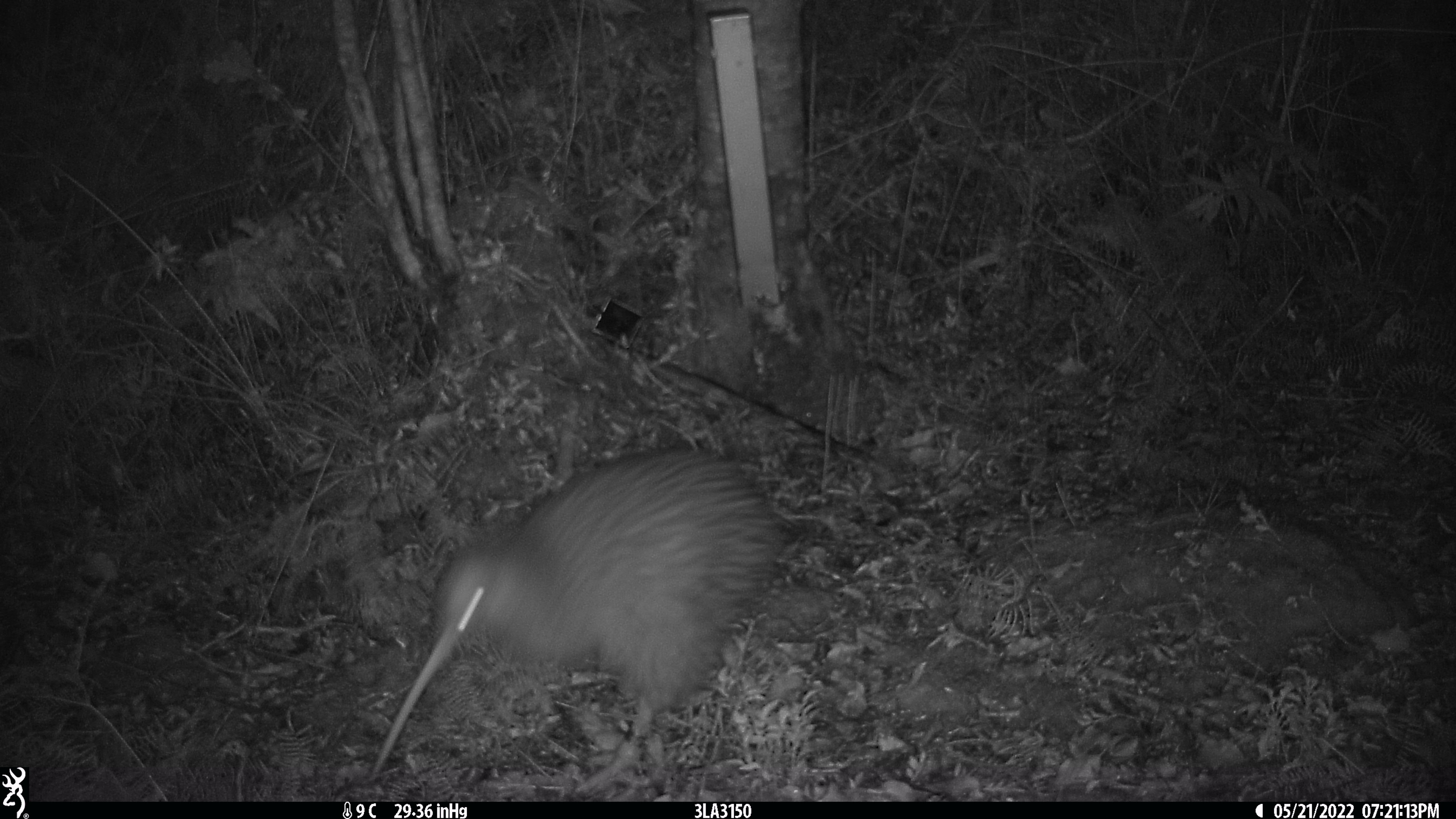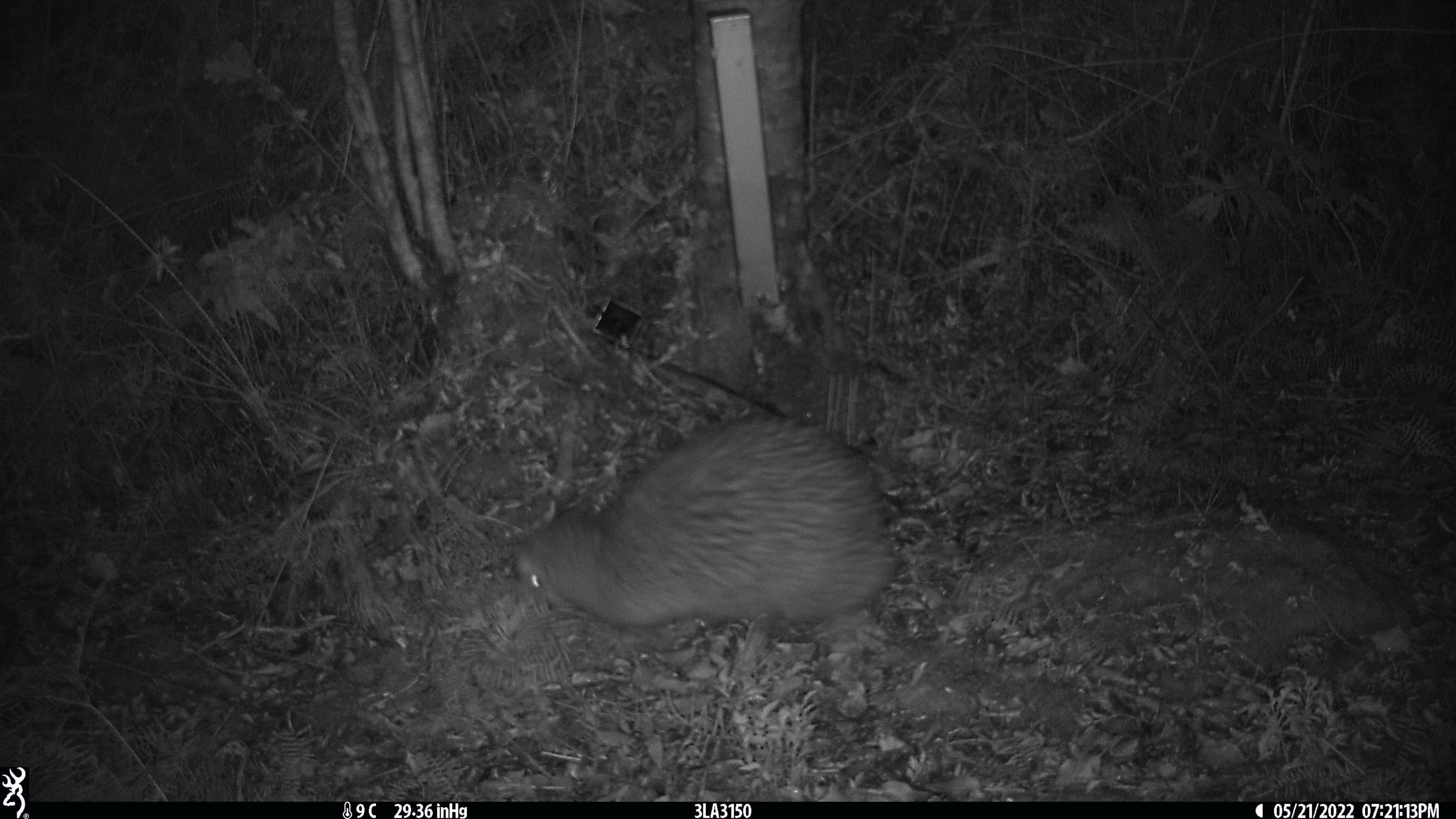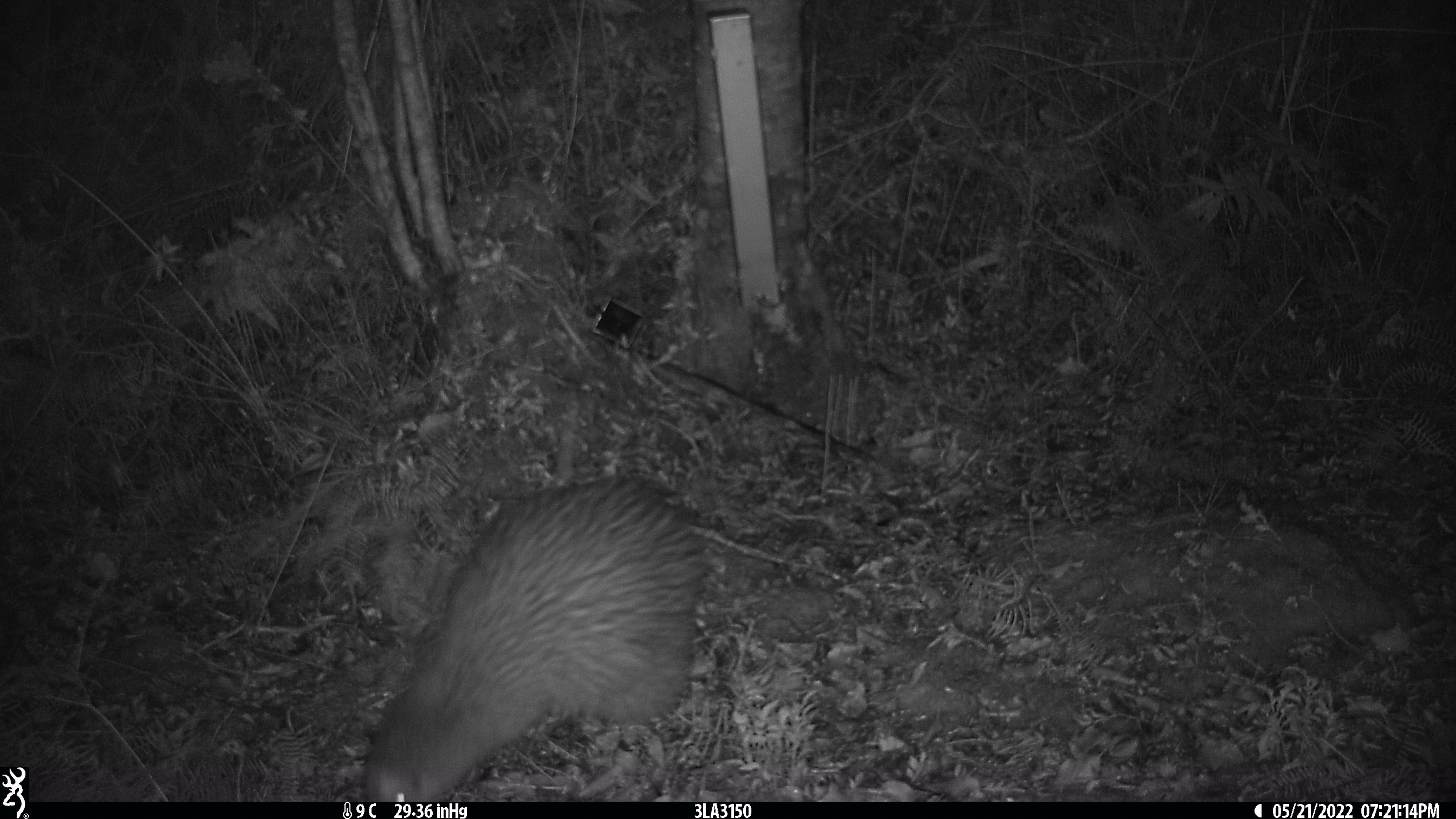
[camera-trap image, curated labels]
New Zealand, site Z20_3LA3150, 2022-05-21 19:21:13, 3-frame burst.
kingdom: Animalia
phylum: Chordata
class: Aves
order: Apterygiformes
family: Apterygidae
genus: Apteryx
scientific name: Apteryx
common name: kiwi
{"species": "kiwi (Apteryx)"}